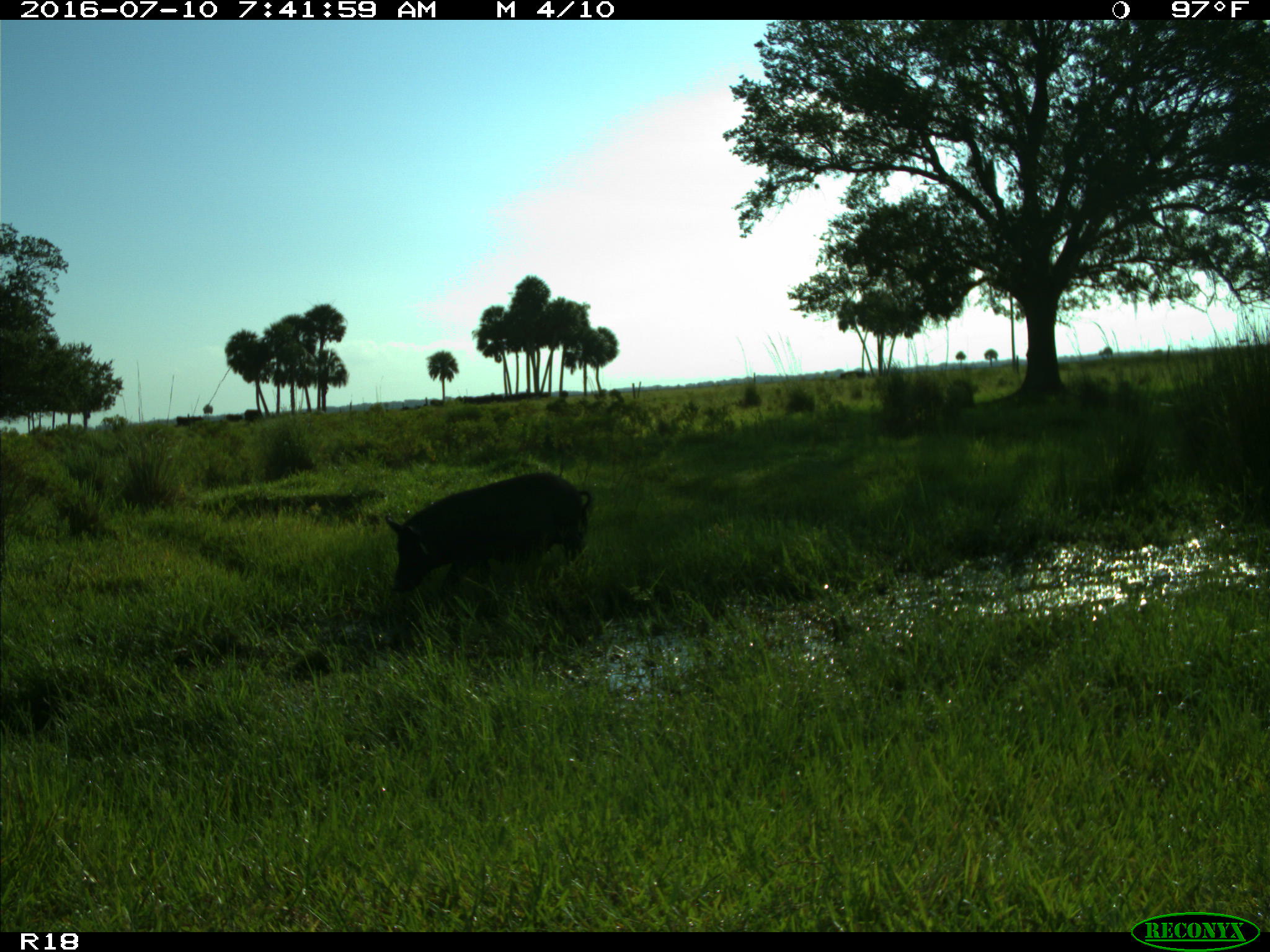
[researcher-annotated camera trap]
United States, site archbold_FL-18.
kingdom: Animalia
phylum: Chordata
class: Mammalia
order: Artiodactyla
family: Suidae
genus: Sus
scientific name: Sus scrofa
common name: wild boar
Sus scrofa (wild boar).